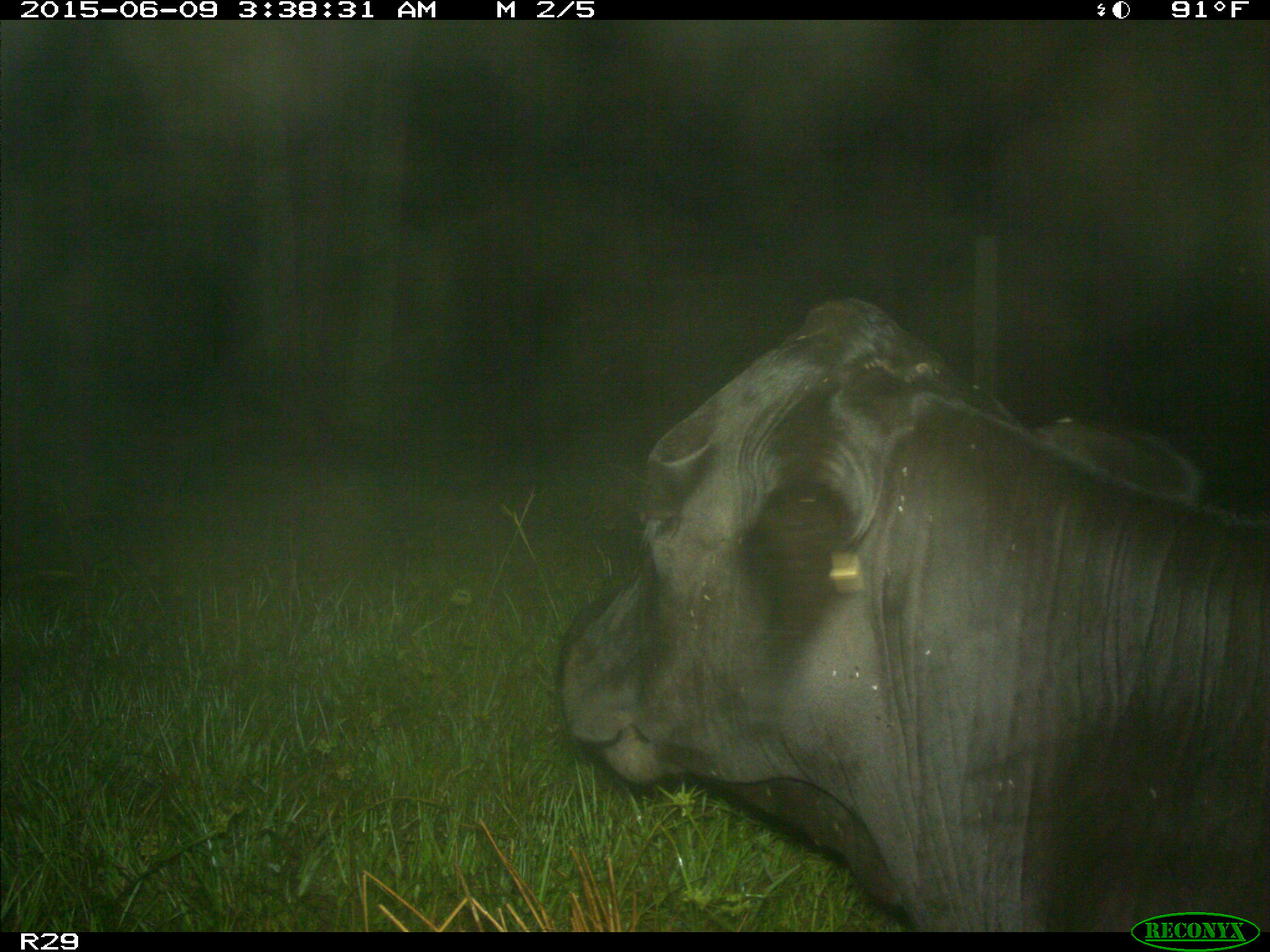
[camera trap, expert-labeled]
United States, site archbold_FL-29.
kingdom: Animalia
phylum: Chordata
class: Mammalia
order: Artiodactyla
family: Bovidae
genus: Bos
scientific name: Bos taurus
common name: domestic cow